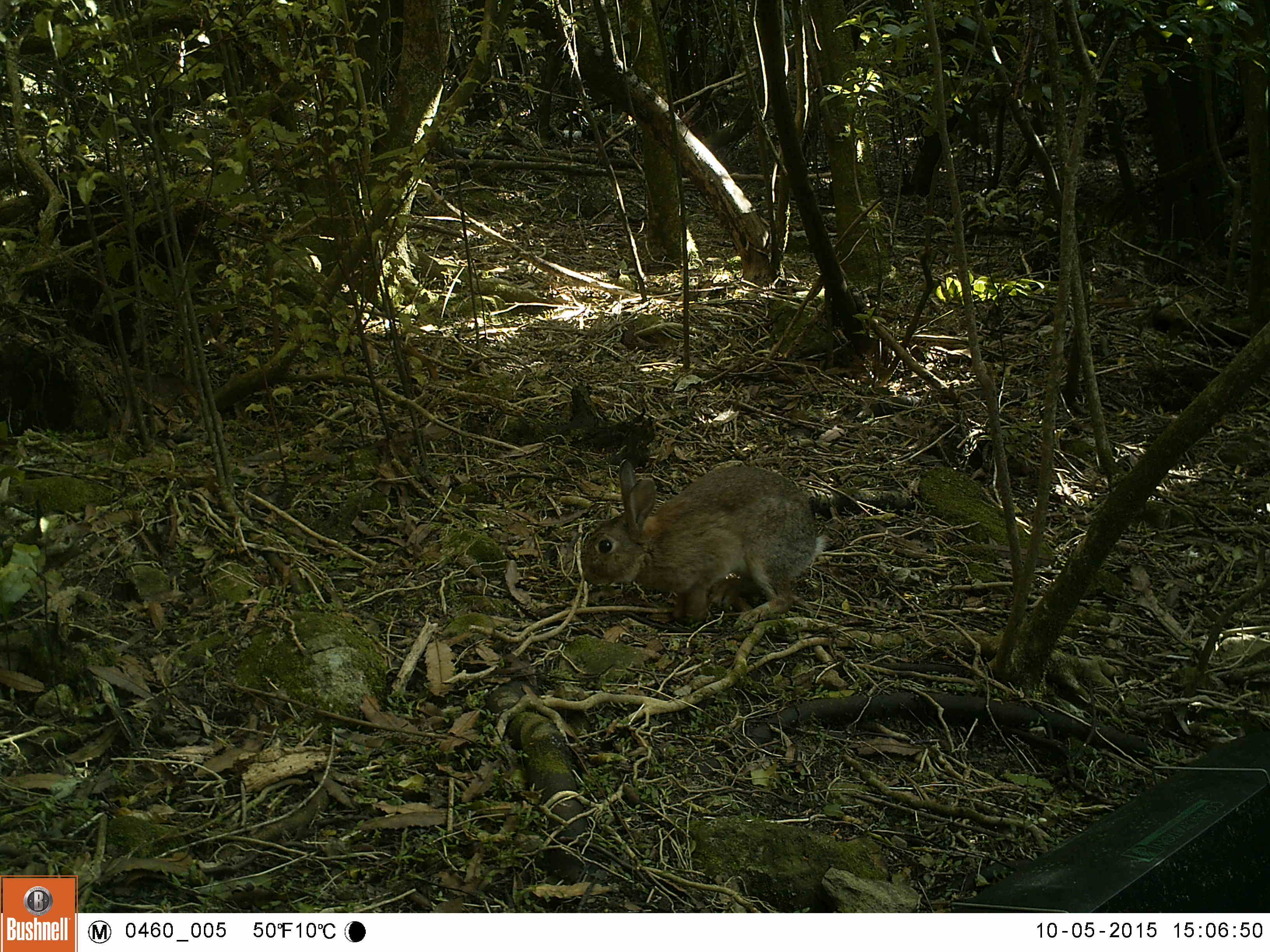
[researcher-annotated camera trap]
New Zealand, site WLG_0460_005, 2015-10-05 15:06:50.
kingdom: Animalia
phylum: Chordata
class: Mammalia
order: Lagomorpha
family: Leporidae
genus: Oryctolagus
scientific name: Oryctolagus cuniculus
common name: european rabbit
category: rabbit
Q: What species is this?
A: Rabbit (european rabbit) (Oryctolagus cuniculus).